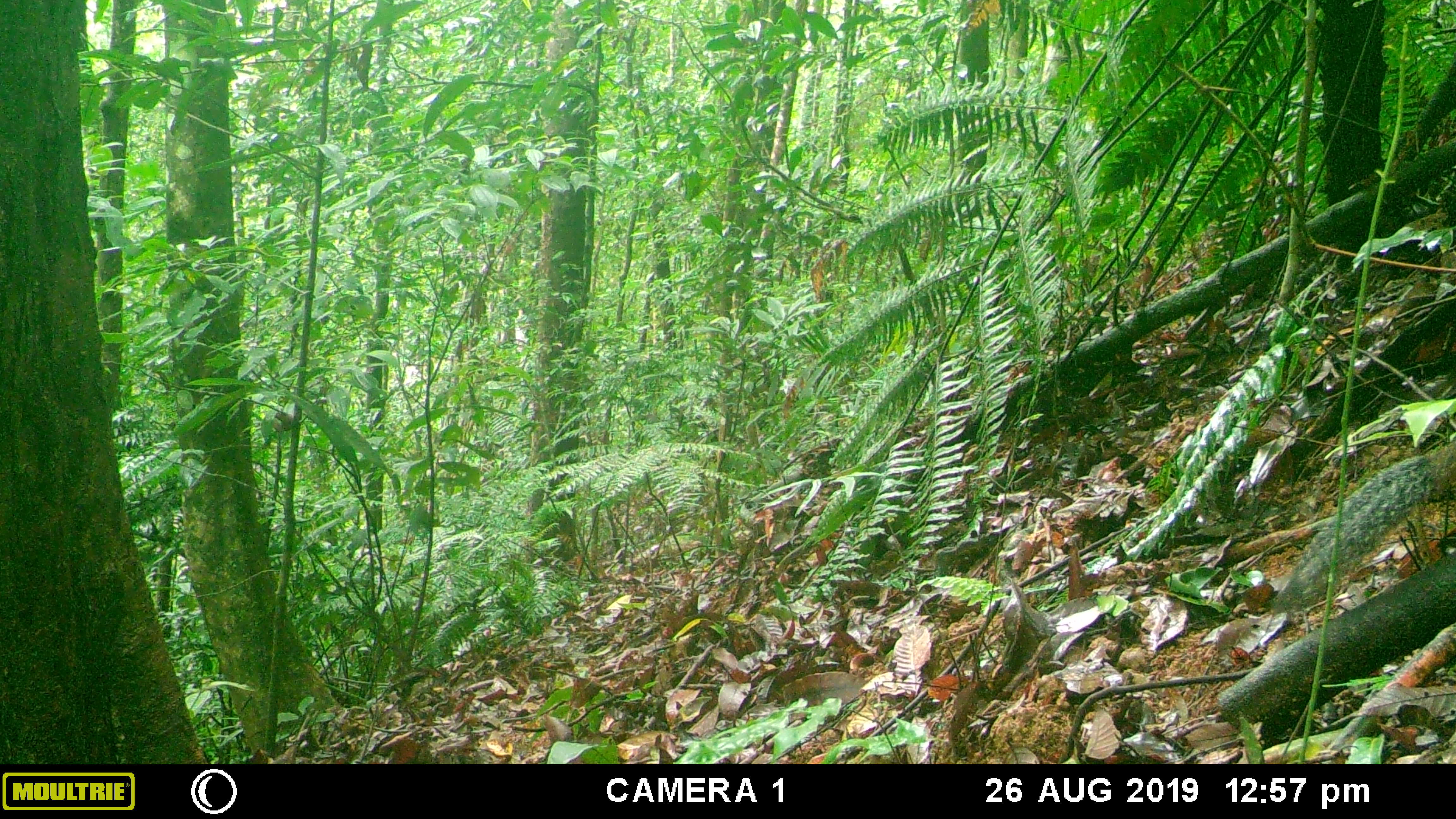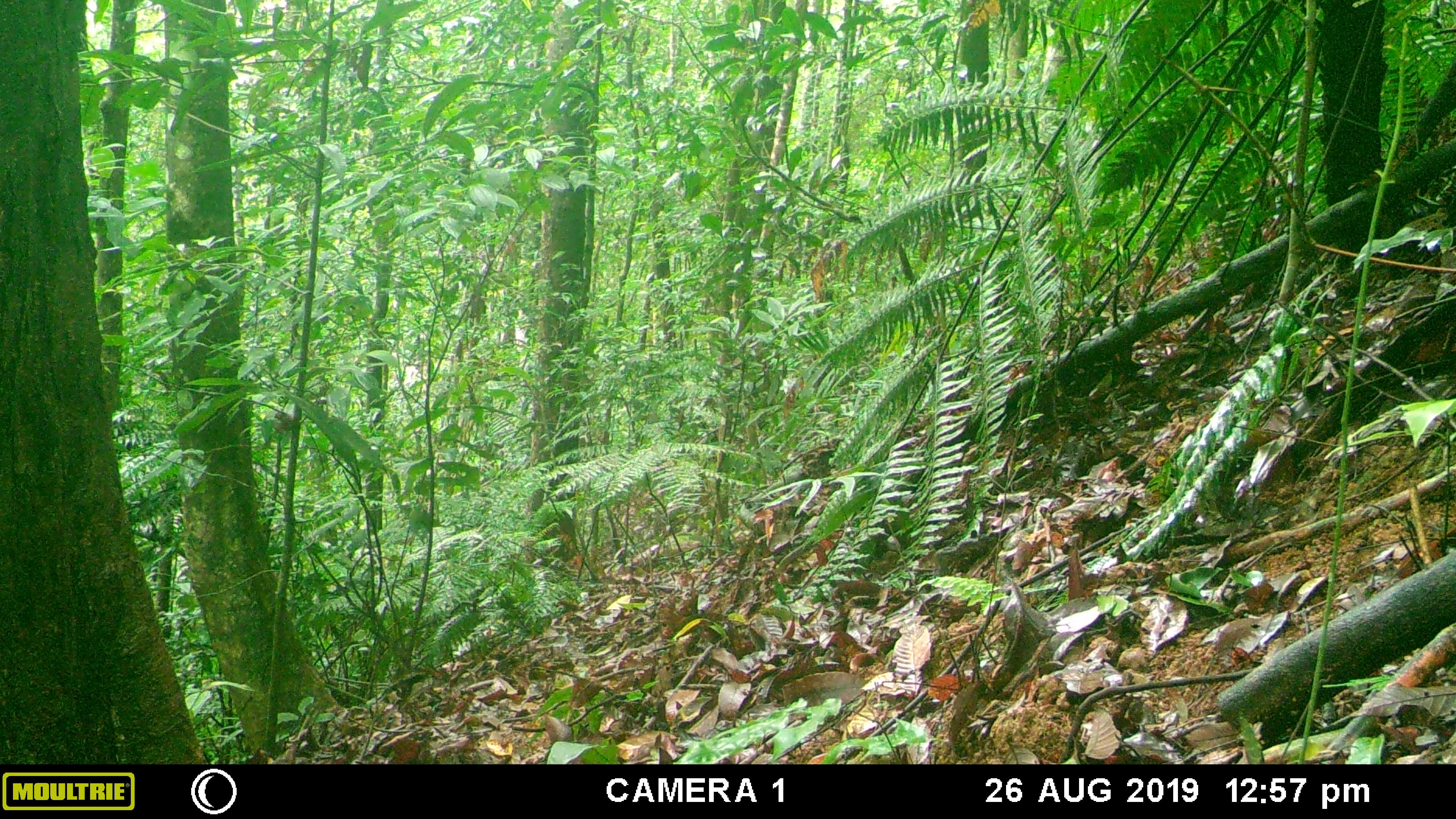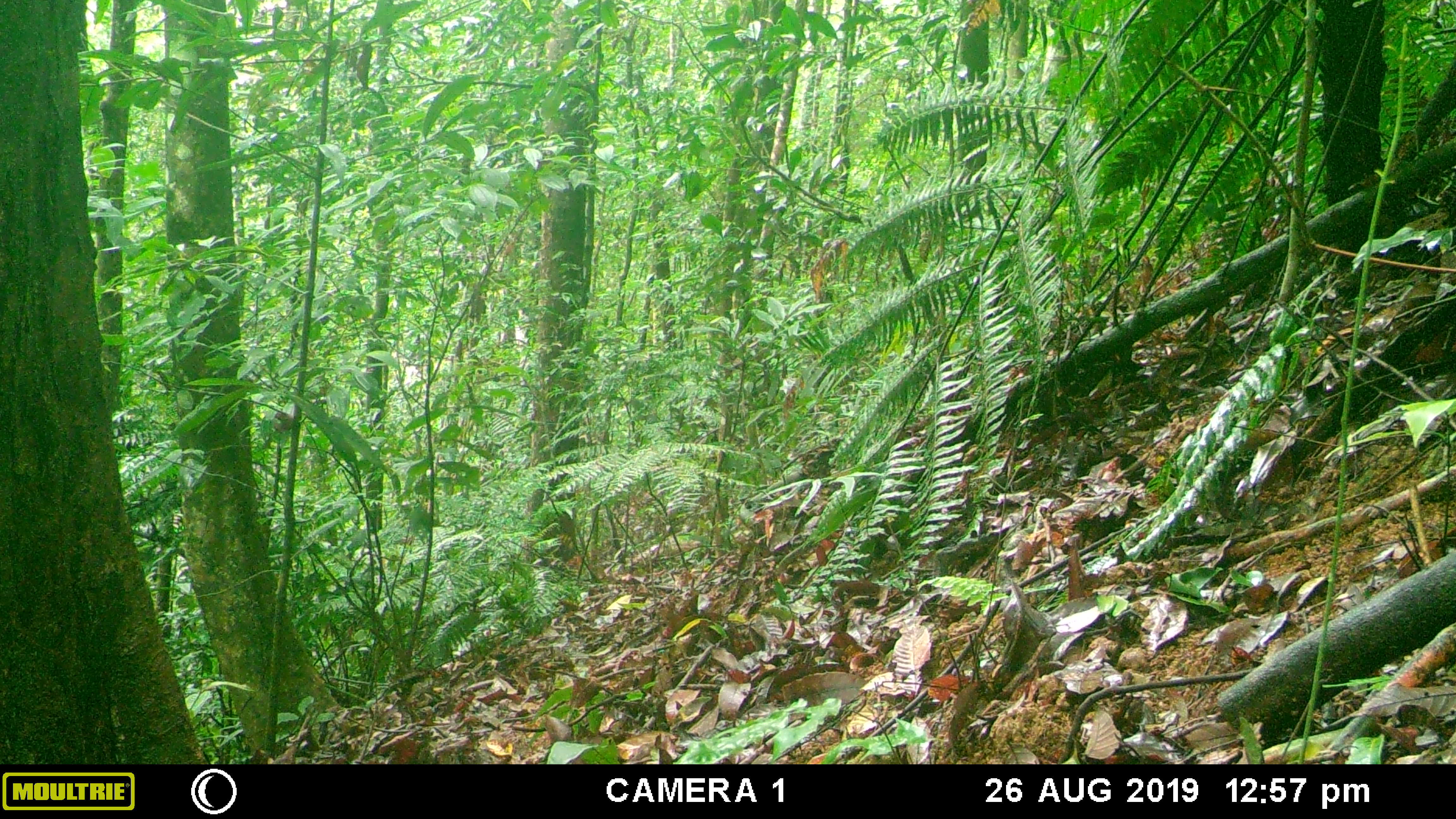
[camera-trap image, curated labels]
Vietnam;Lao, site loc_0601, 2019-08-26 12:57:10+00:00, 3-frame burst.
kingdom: Animalia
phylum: Chordata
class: Mammalia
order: Rodentia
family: Sciuridae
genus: Dremomys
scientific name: Dremomys rufigenis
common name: red-cheeked squirrel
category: red cheeked squirrel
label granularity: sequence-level